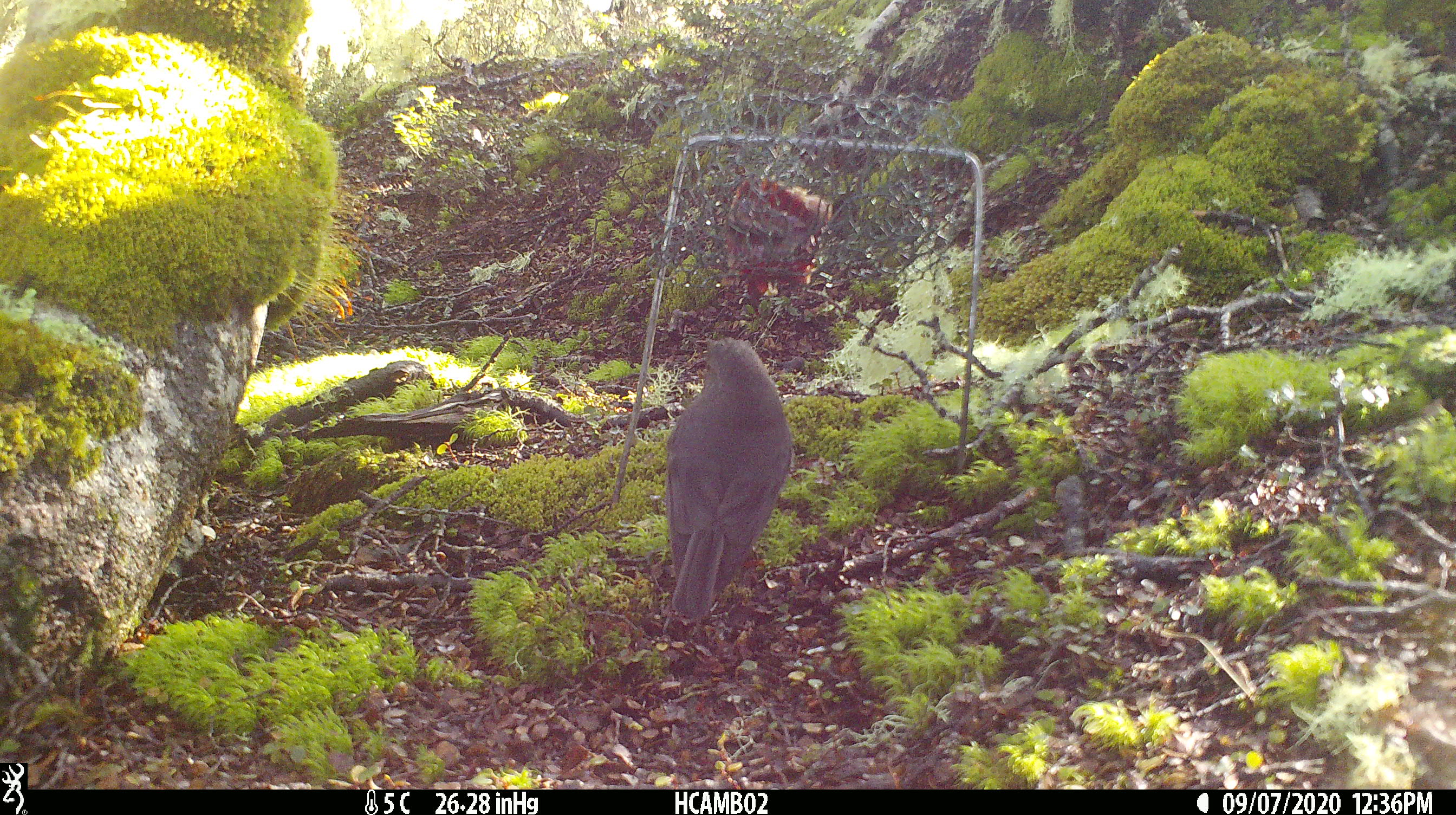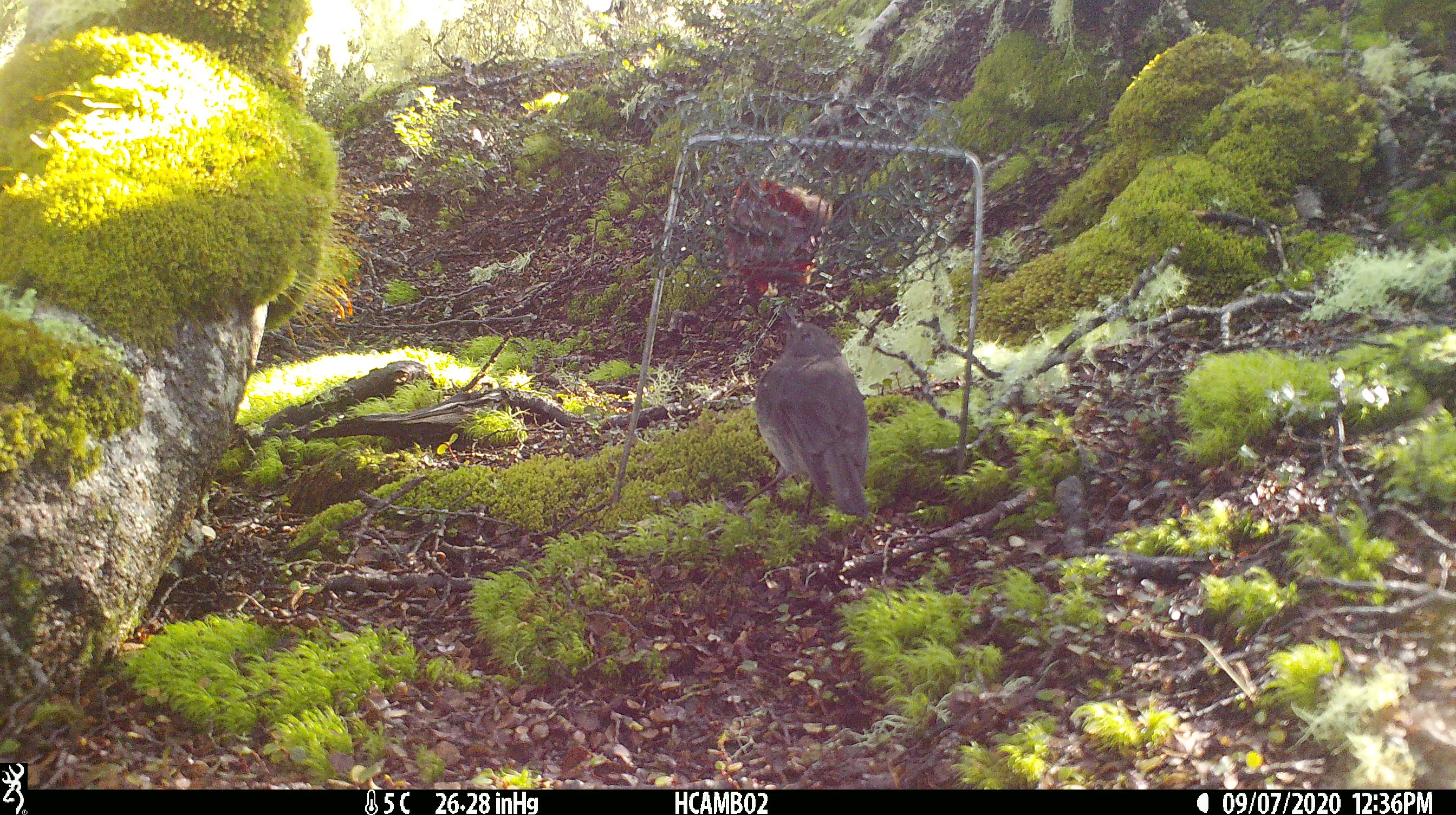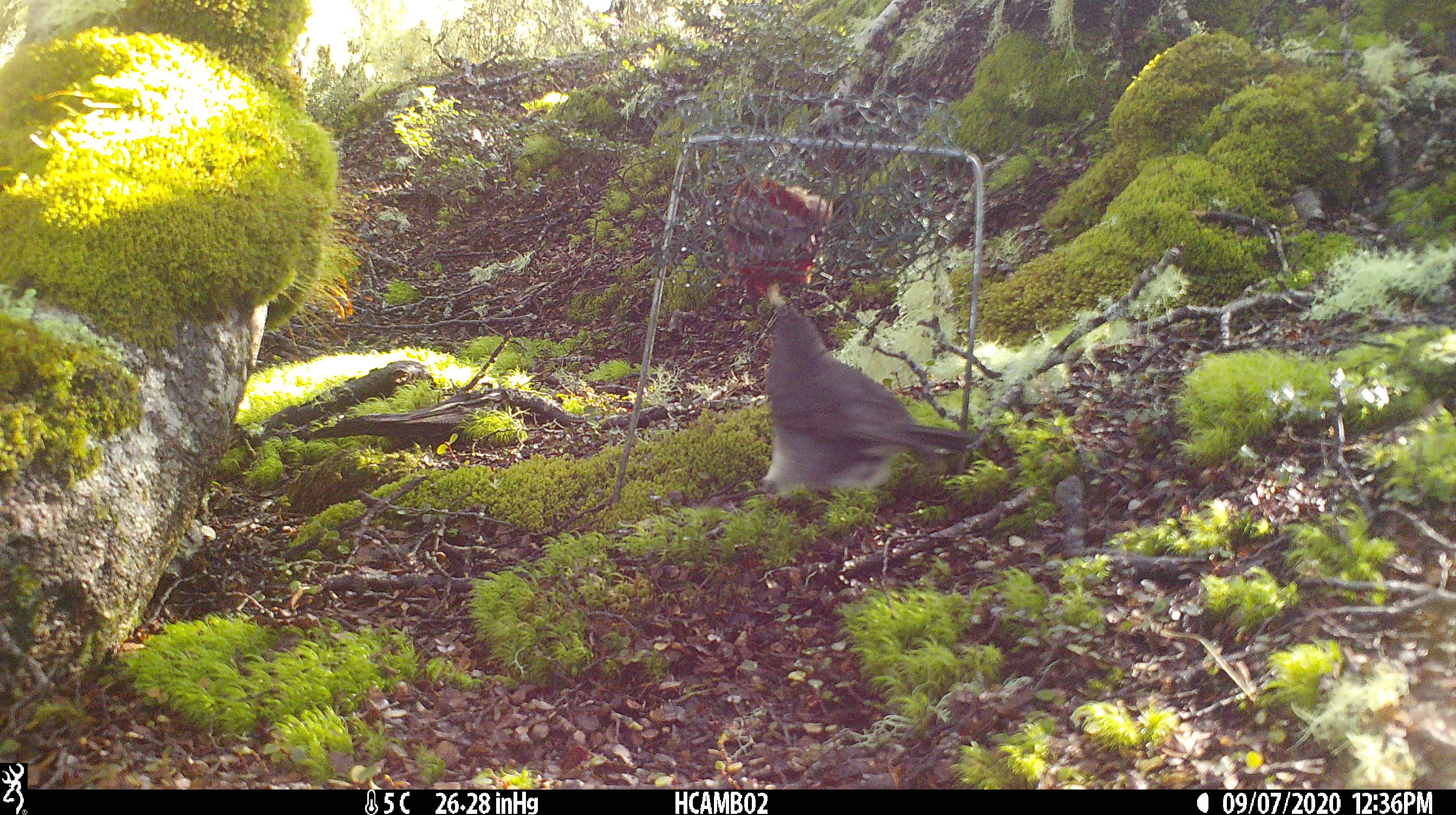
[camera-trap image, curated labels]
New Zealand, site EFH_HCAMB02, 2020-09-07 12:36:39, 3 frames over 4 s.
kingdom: Animalia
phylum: Chordata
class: Aves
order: Passeriformes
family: Petroicidae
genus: Petroica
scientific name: Petroica australis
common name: new zealand robin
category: robin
Robin (new zealand robin) (Petroica australis).